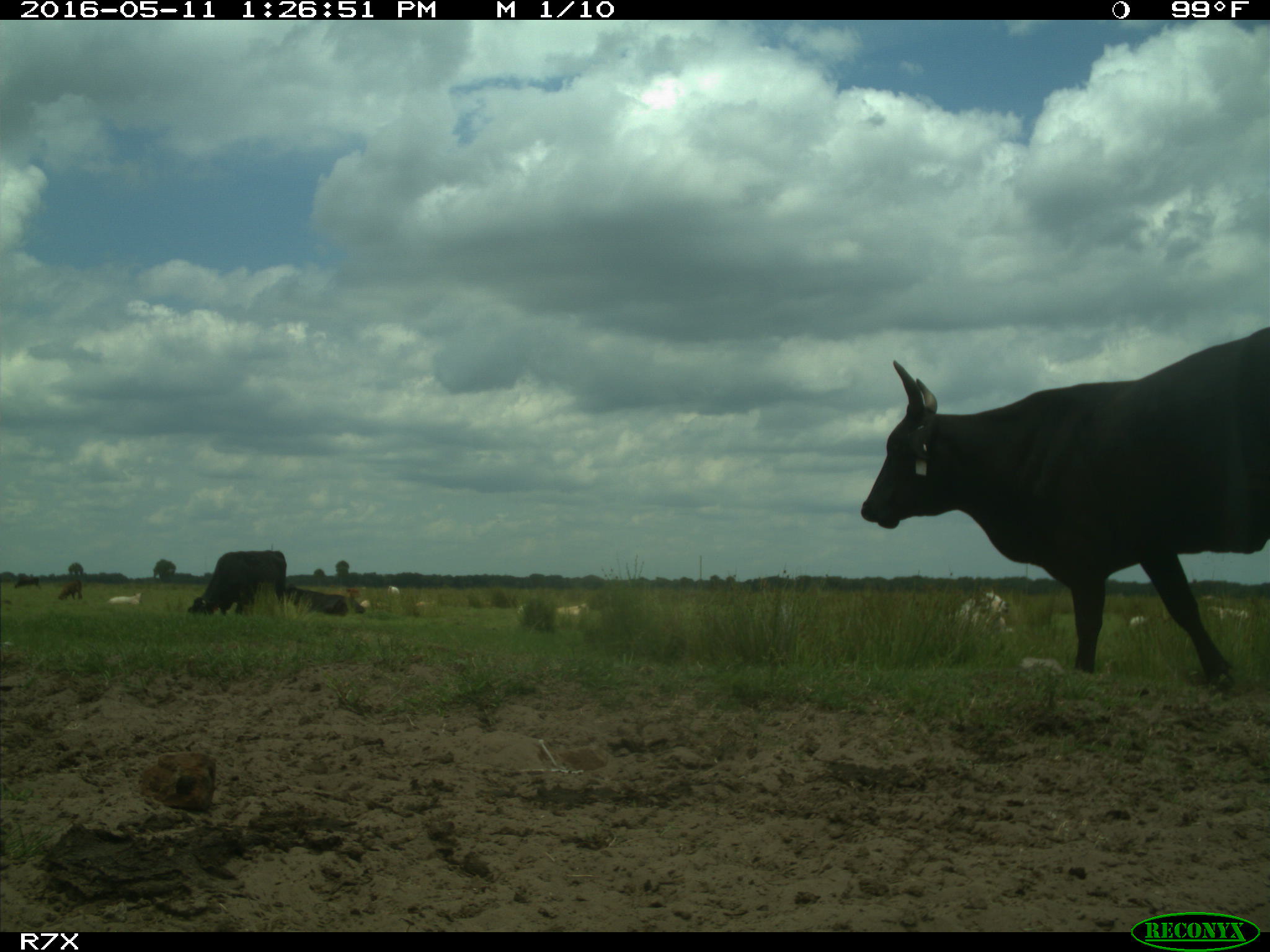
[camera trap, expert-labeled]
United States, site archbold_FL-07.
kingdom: Animalia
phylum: Chordata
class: Mammalia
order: Artiodactyla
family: Bovidae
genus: Bos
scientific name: Bos taurus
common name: domestic cow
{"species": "Bos taurus (domestic cow)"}